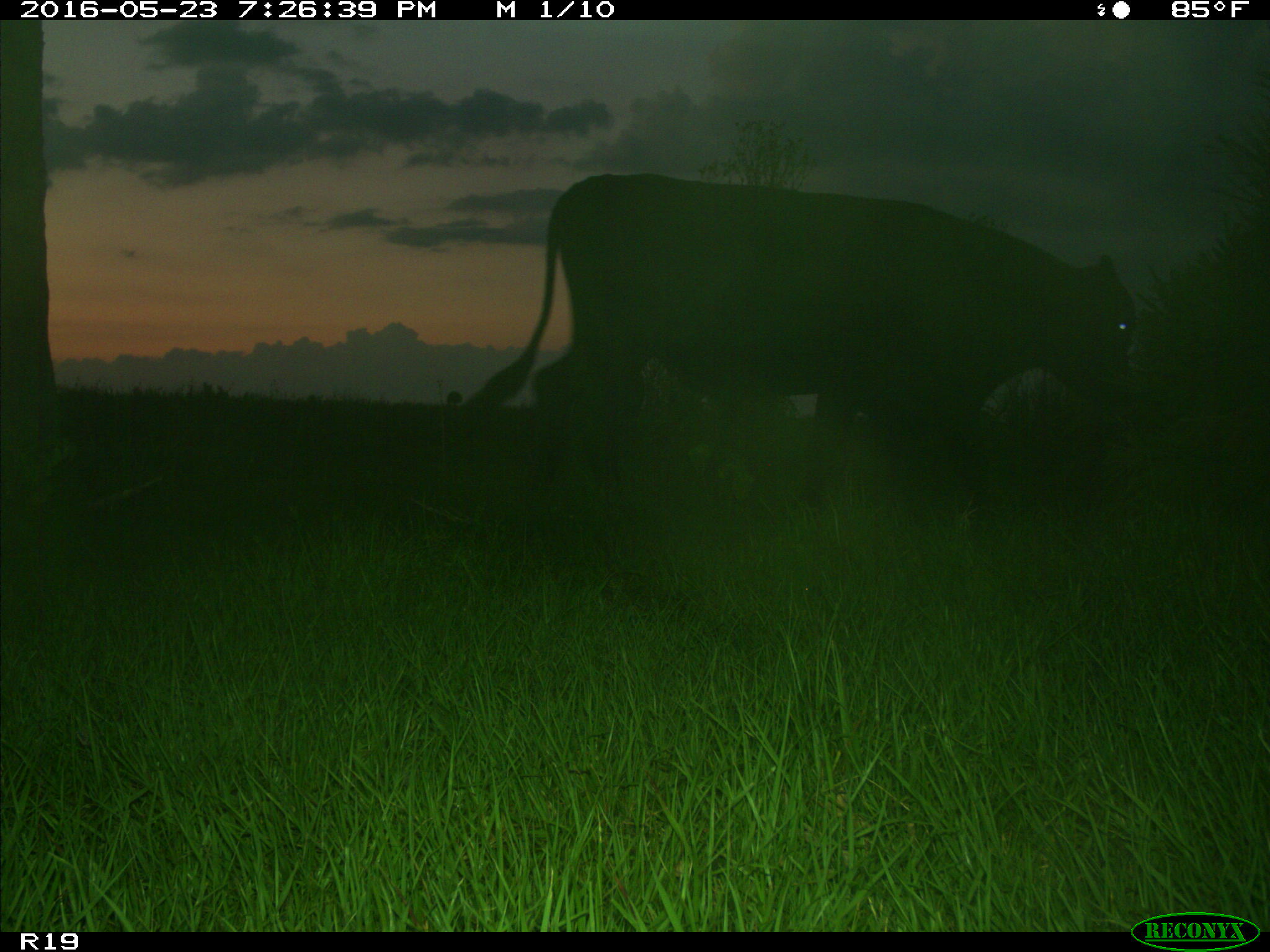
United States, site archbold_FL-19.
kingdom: Animalia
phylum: Chordata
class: Mammalia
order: Artiodactyla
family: Bovidae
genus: Bos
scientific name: Bos taurus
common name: domestic cow